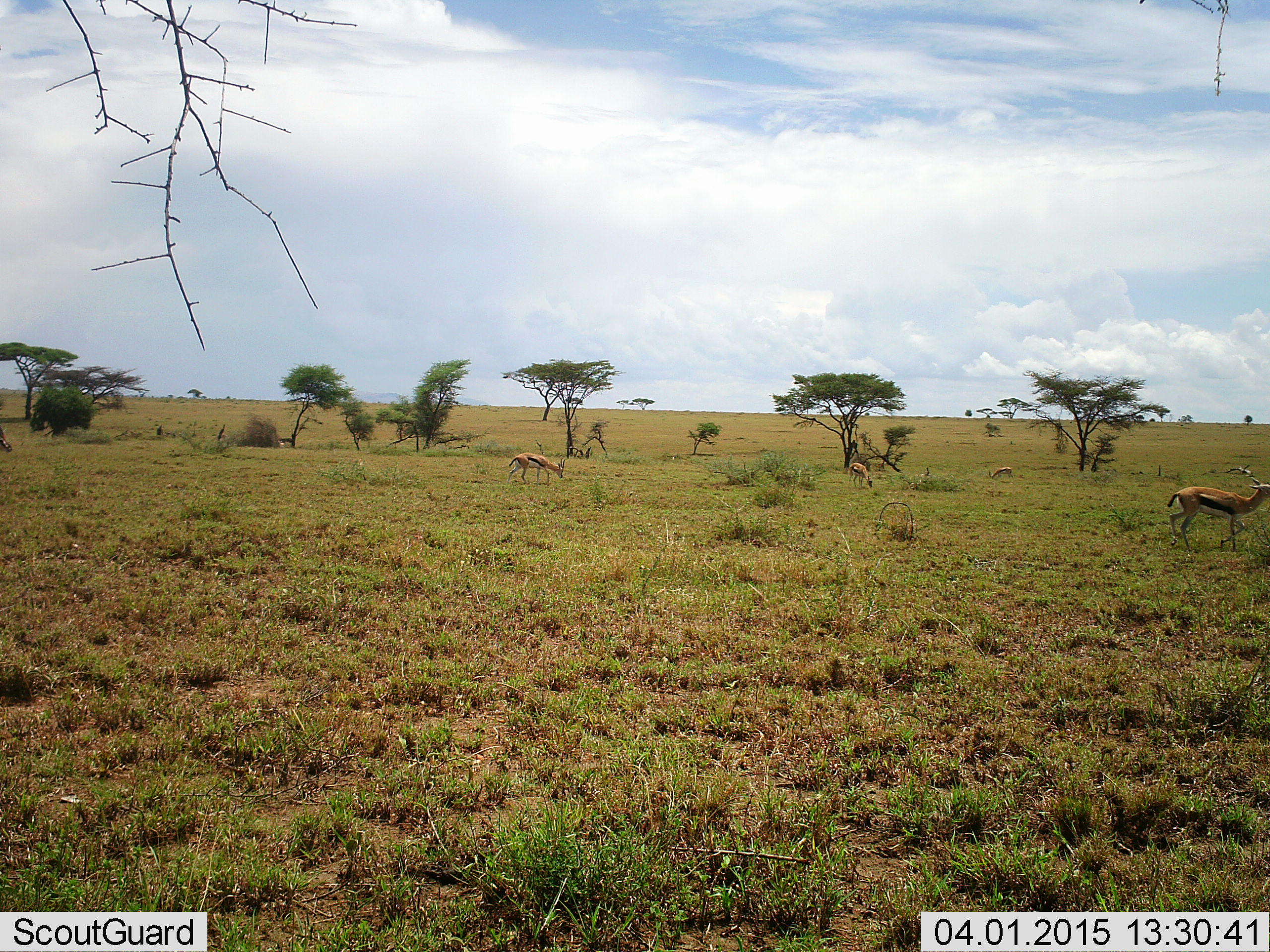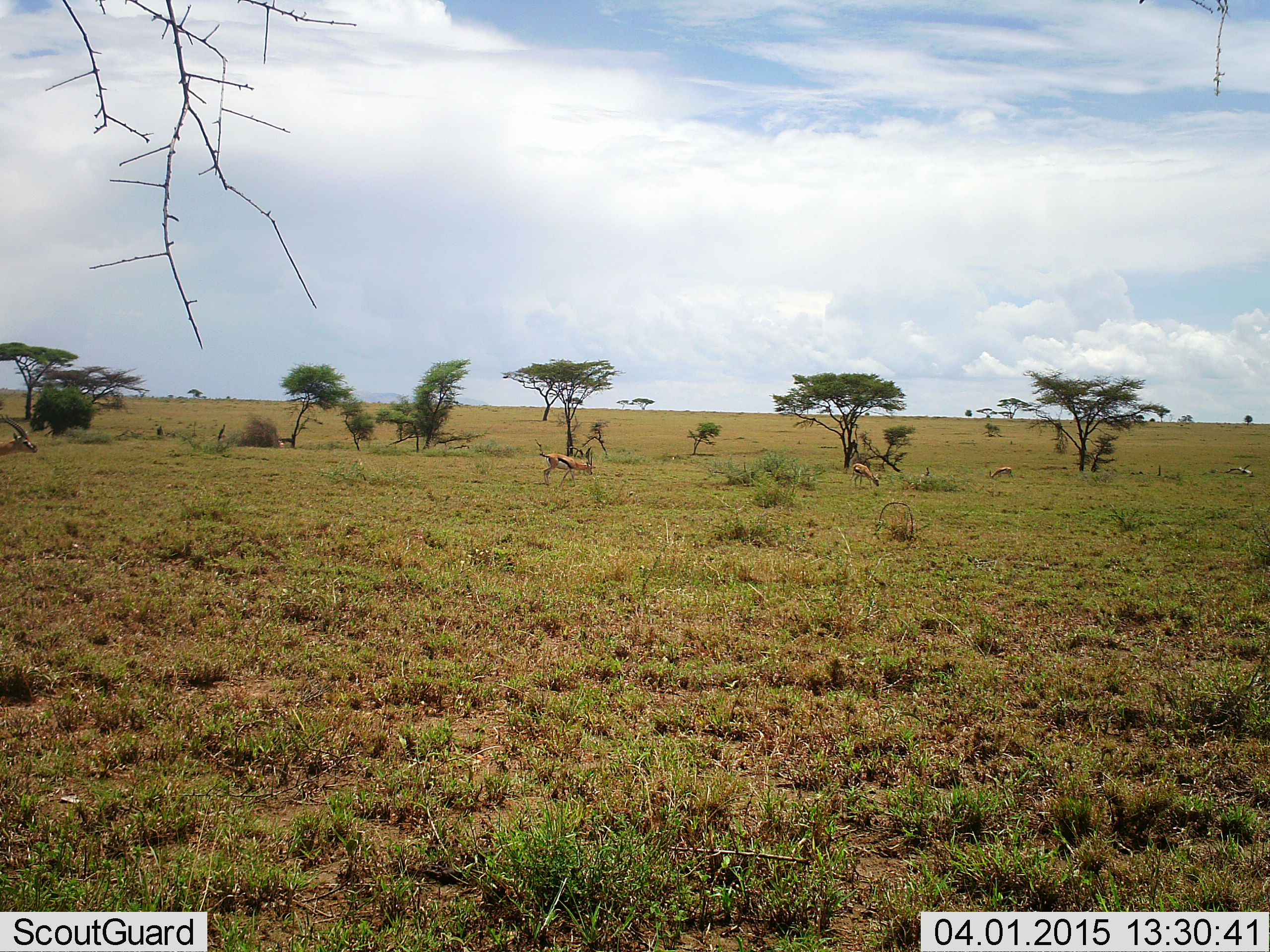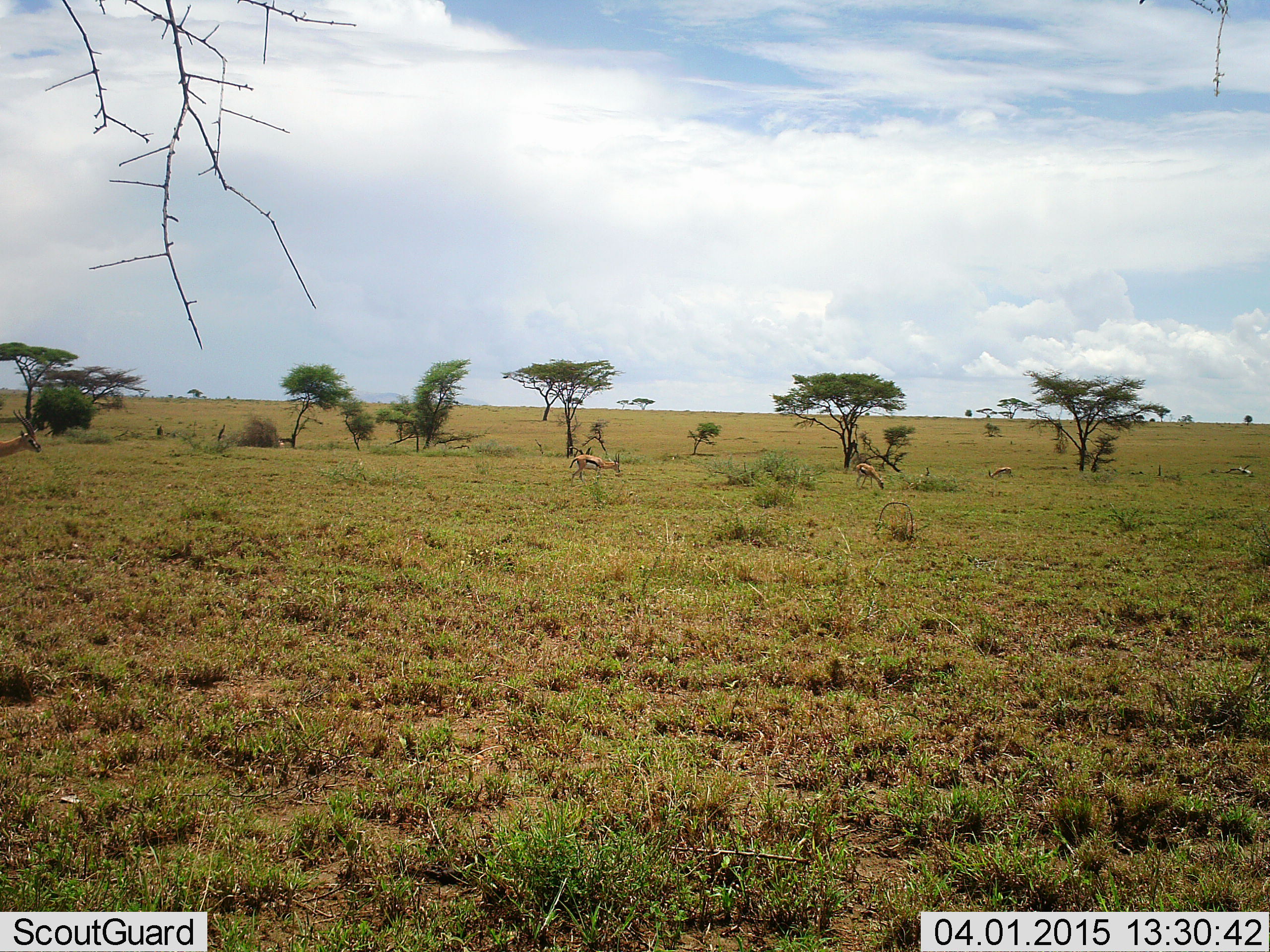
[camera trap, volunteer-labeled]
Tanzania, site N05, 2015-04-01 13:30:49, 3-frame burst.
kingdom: Animalia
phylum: Chordata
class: Mammalia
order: Artiodactyla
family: Bovidae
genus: Eudorcas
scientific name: Eudorcas thomsonii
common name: thomson's gazelle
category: gazellethomsons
Gazellethomsons (thomson's gazelle) (Eudorcas thomsonii), count 5. Behavior (volunteer vote fractions): standing 50%, resting 0%, moving 90%, interacting 0%. Young present (vote fraction): 0%. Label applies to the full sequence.